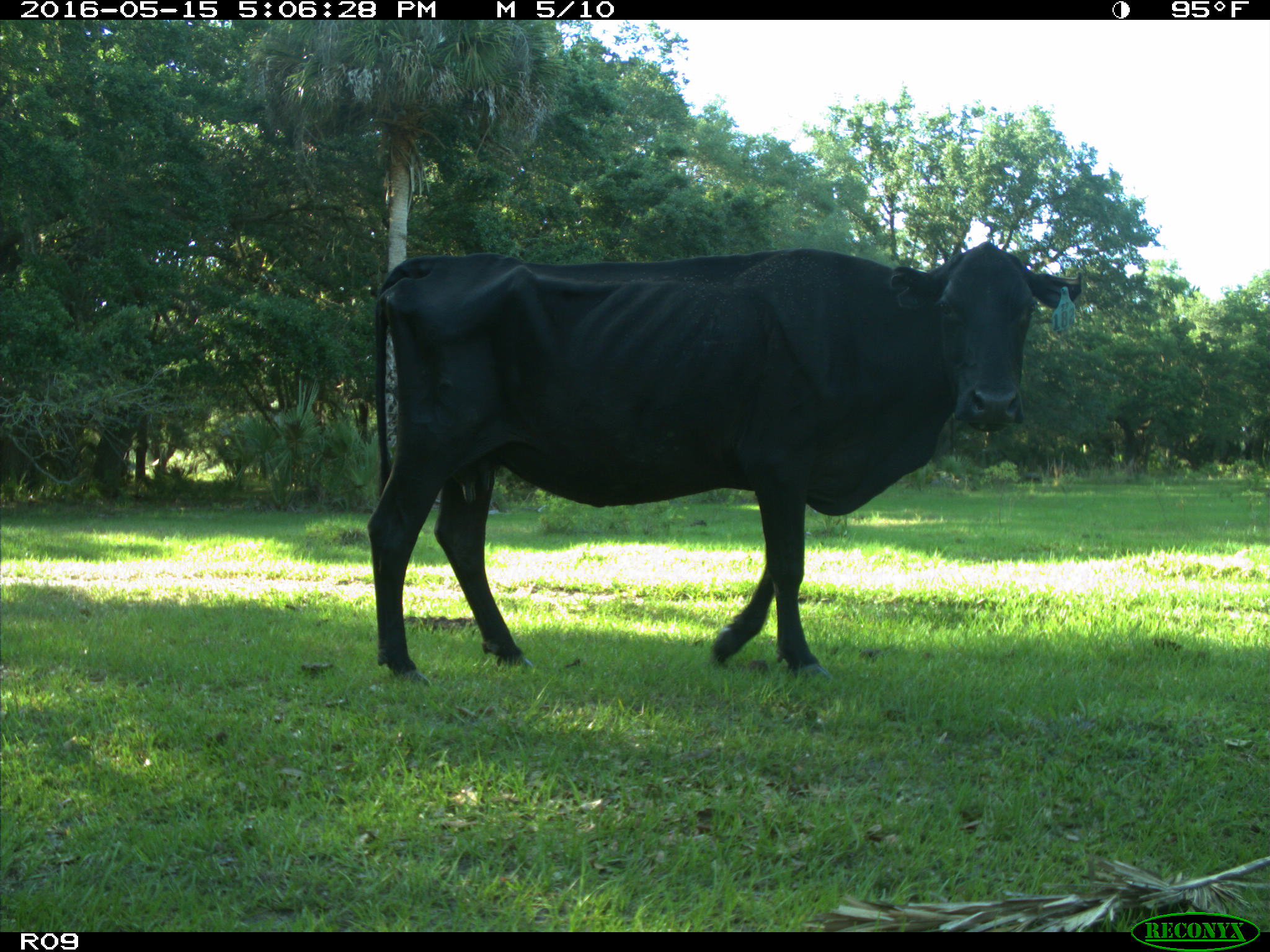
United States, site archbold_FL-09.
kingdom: Animalia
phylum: Chordata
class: Mammalia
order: Artiodactyla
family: Bovidae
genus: Bos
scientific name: Bos taurus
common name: domestic cow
Bos taurus (domestic cow).